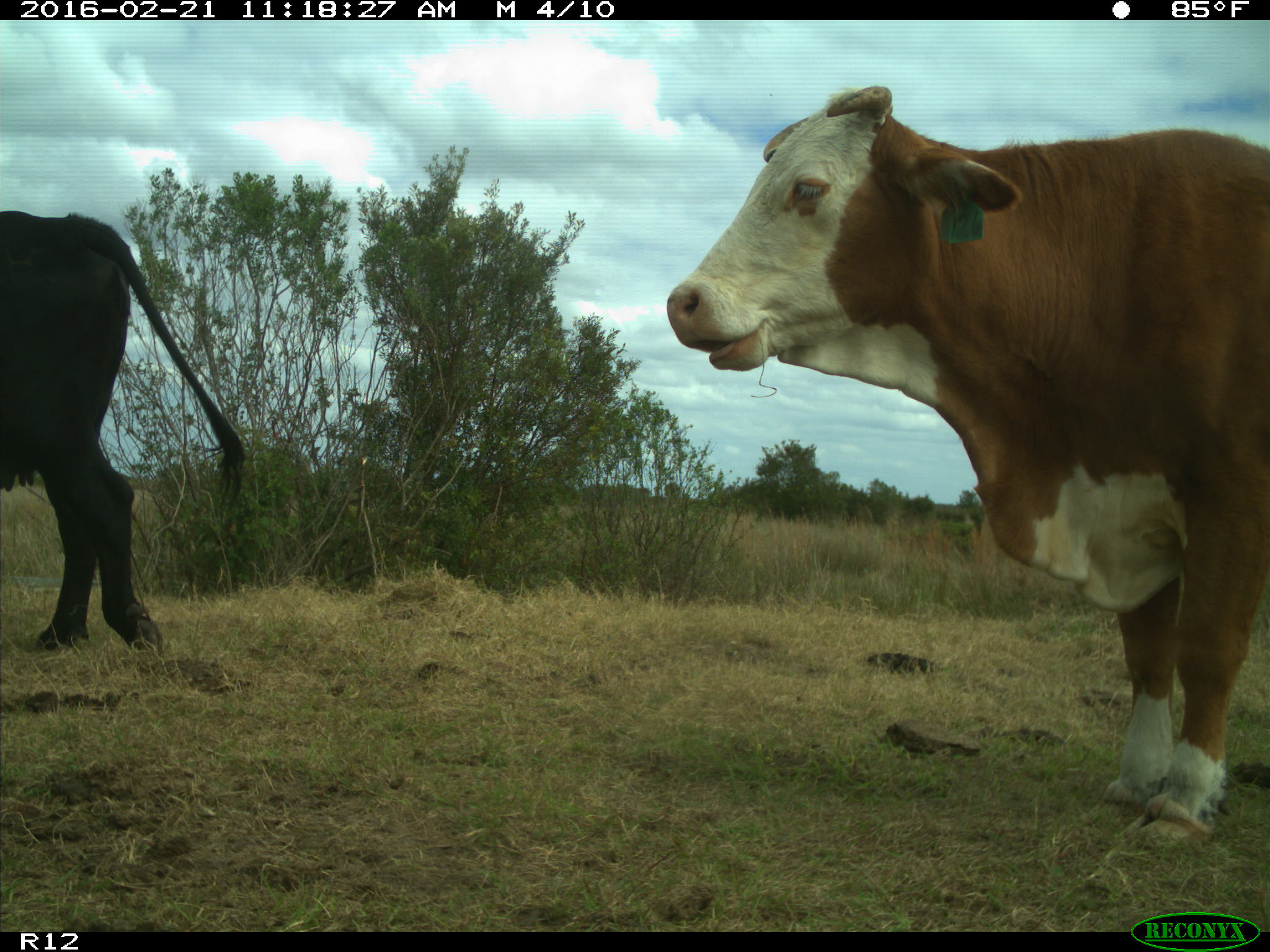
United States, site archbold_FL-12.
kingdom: Animalia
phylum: Chordata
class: Mammalia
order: Artiodactyla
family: Bovidae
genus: Bos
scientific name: Bos taurus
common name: domestic cow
Bos taurus (domestic cow).